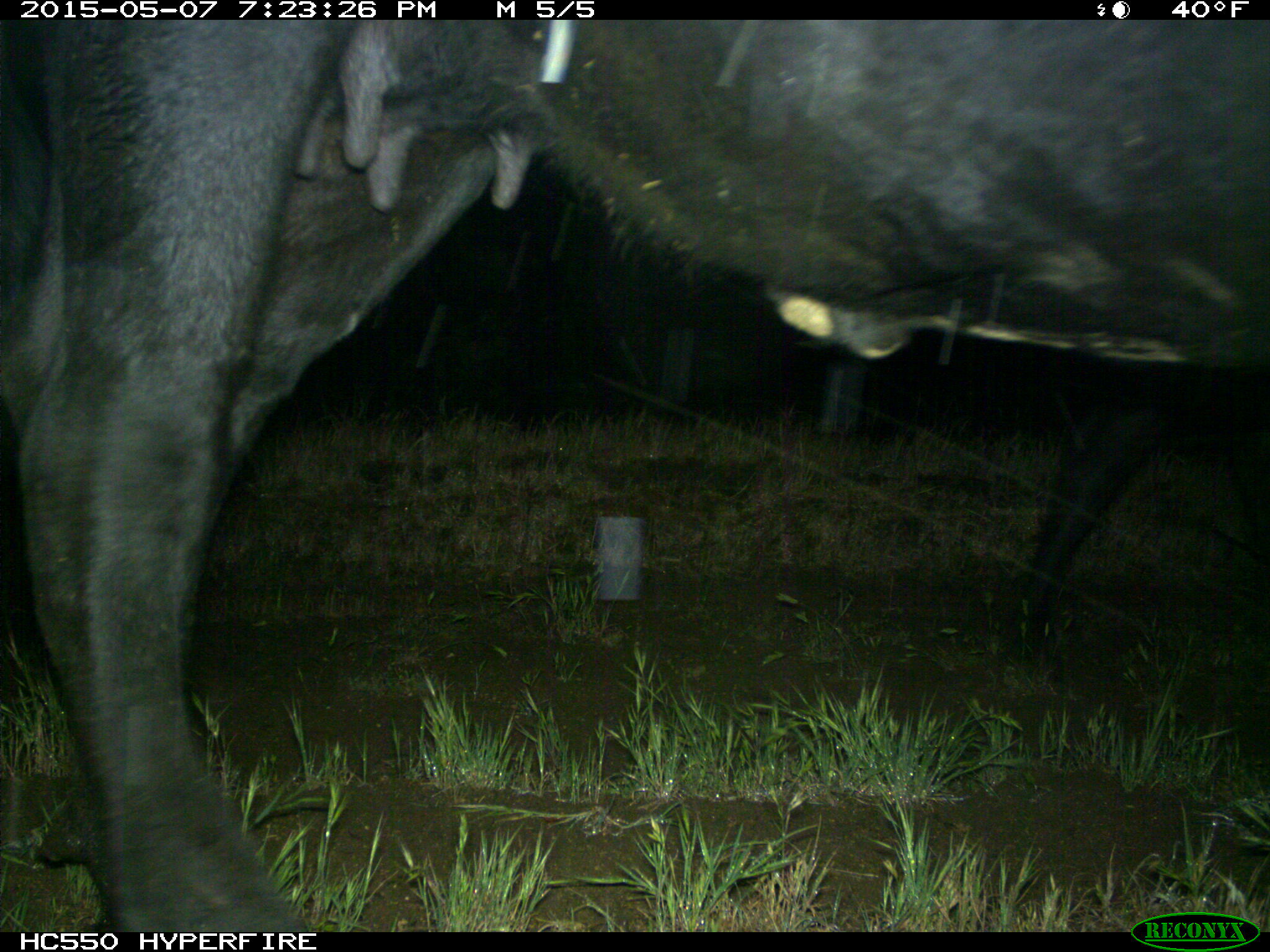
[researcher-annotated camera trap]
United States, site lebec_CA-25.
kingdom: Animalia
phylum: Chordata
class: Mammalia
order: Artiodactyla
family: Bovidae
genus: Bos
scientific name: Bos taurus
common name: domestic cow